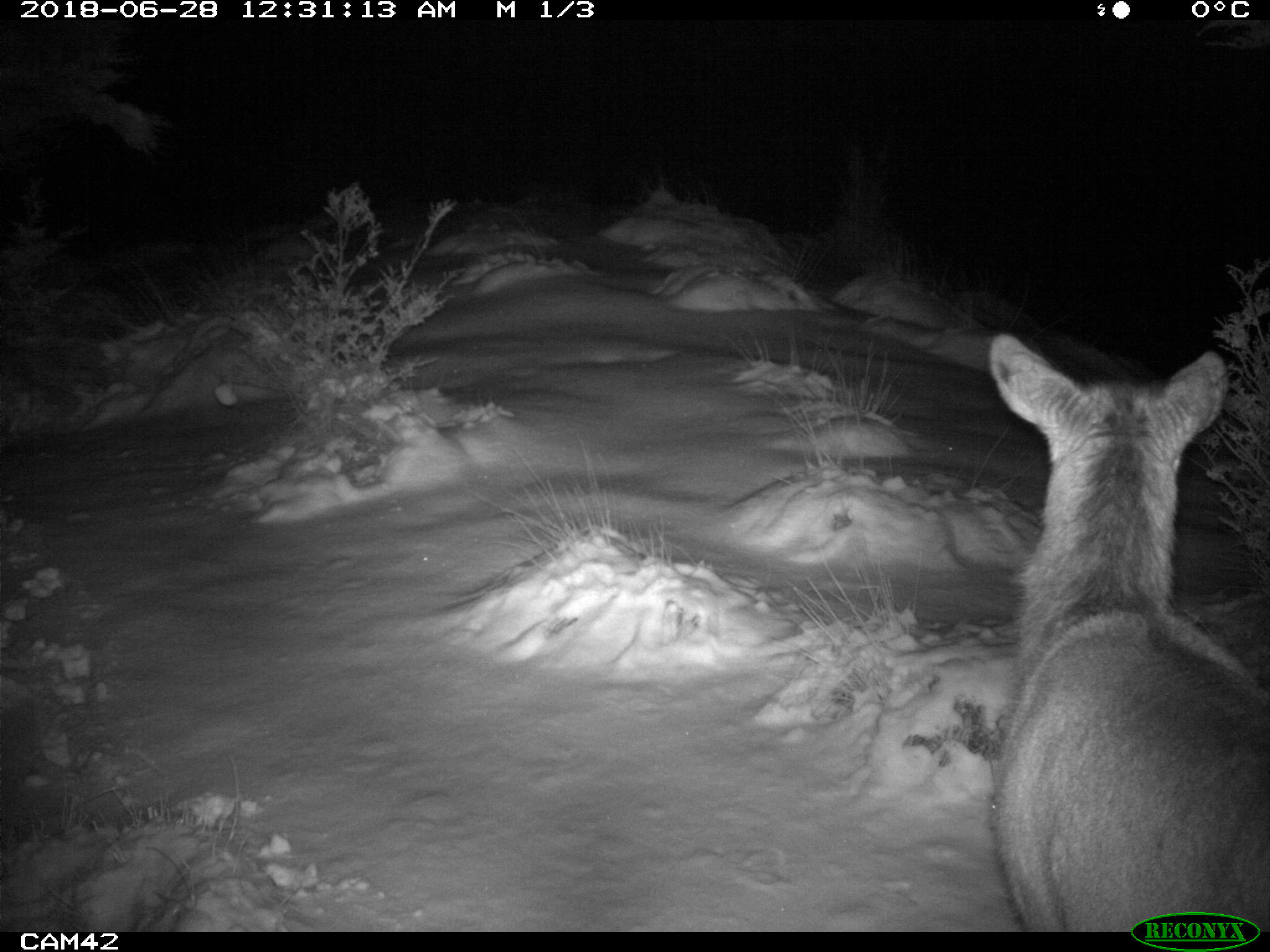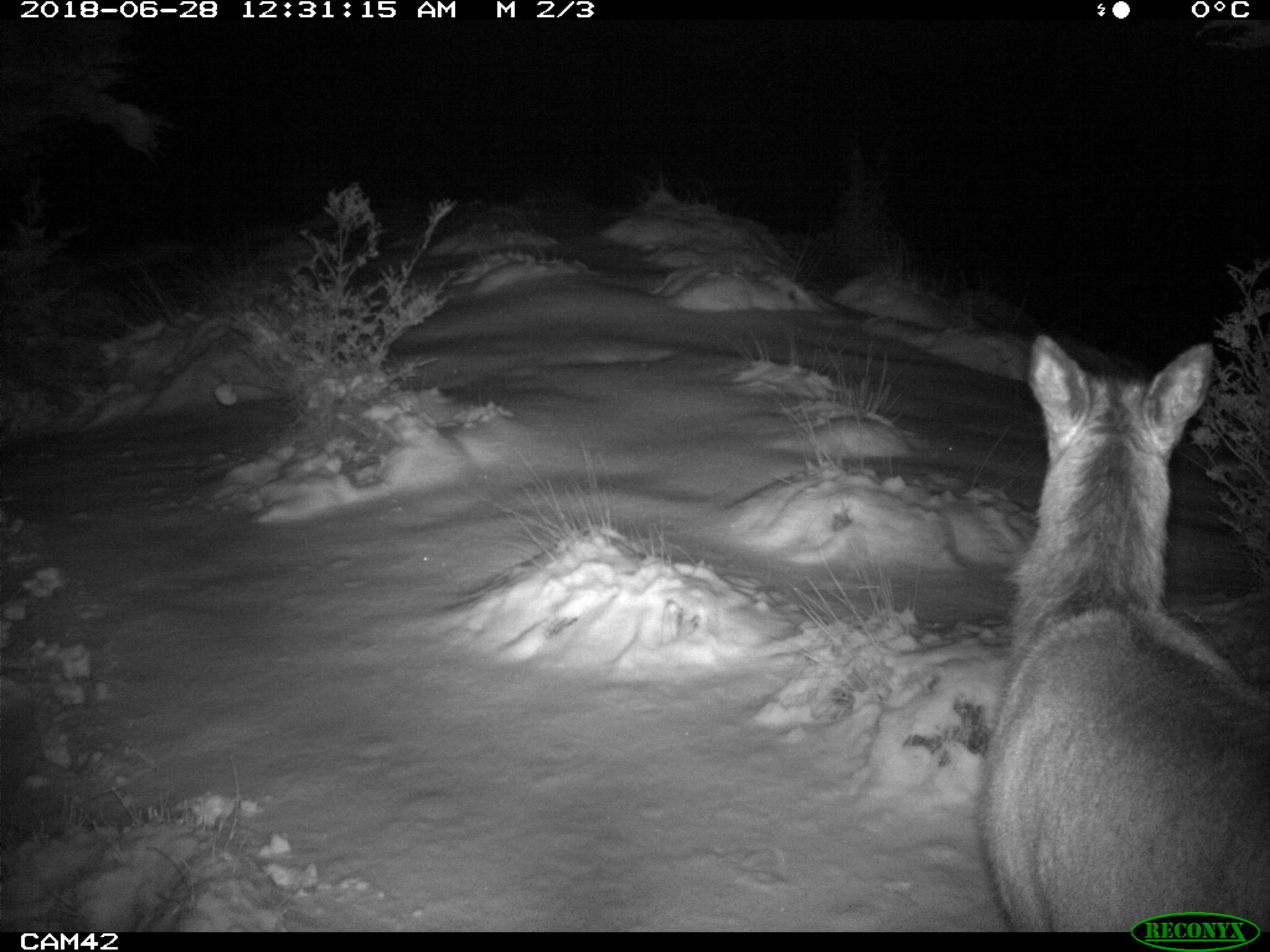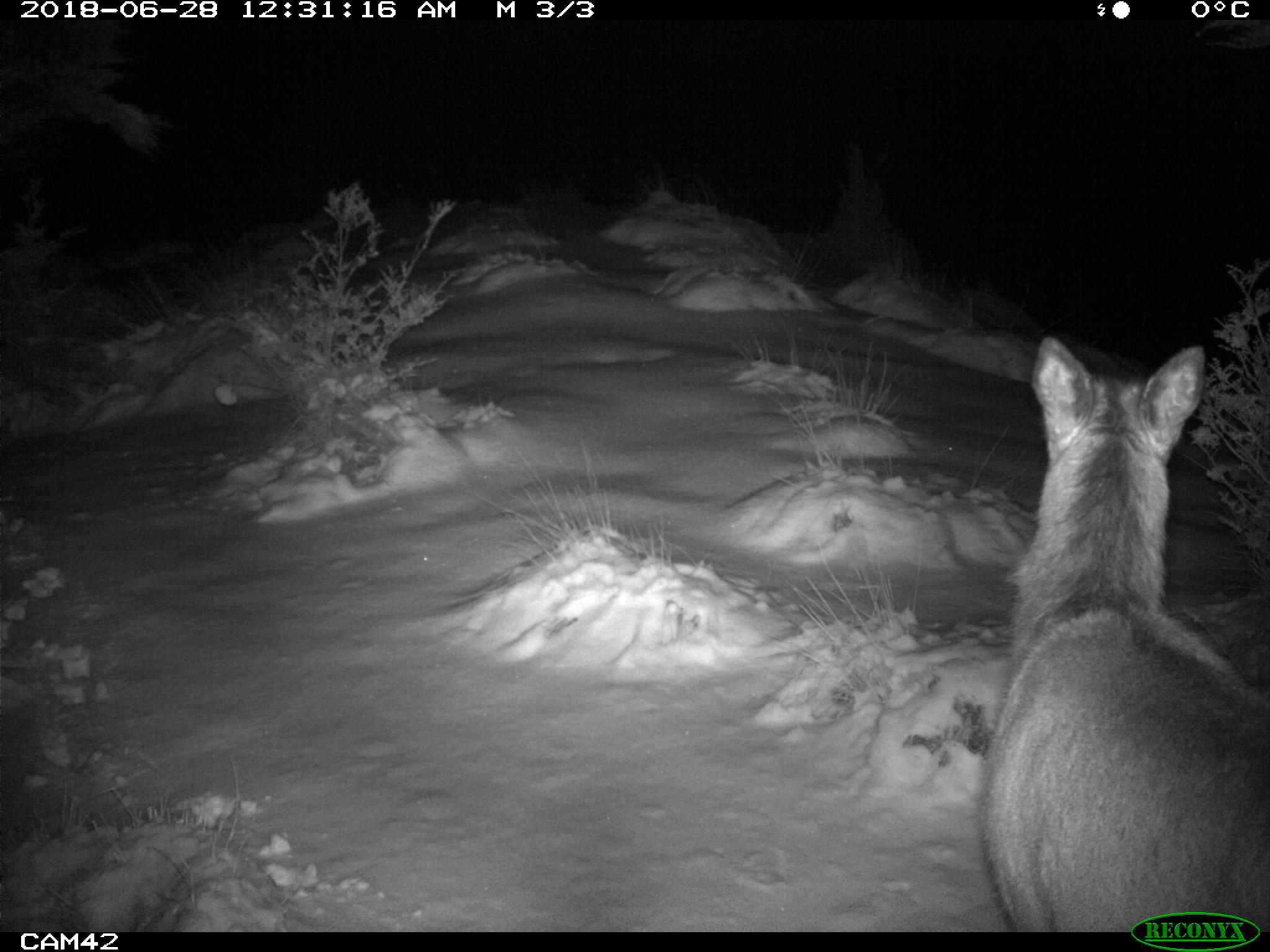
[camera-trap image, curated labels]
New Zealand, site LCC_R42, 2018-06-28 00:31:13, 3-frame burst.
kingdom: Animalia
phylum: Chordata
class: Mammalia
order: Artiodactyla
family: Cervidae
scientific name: Cervidae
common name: deer